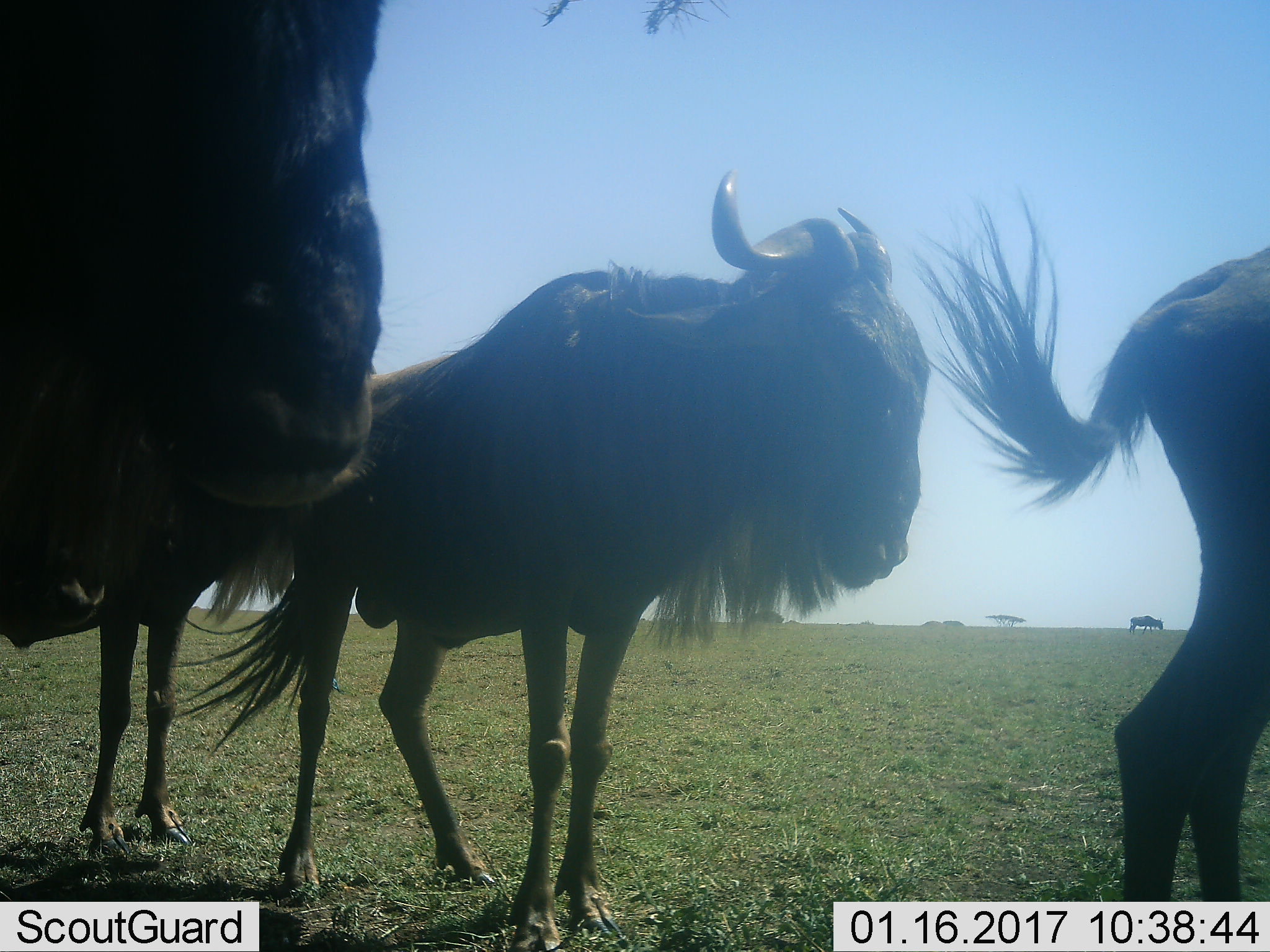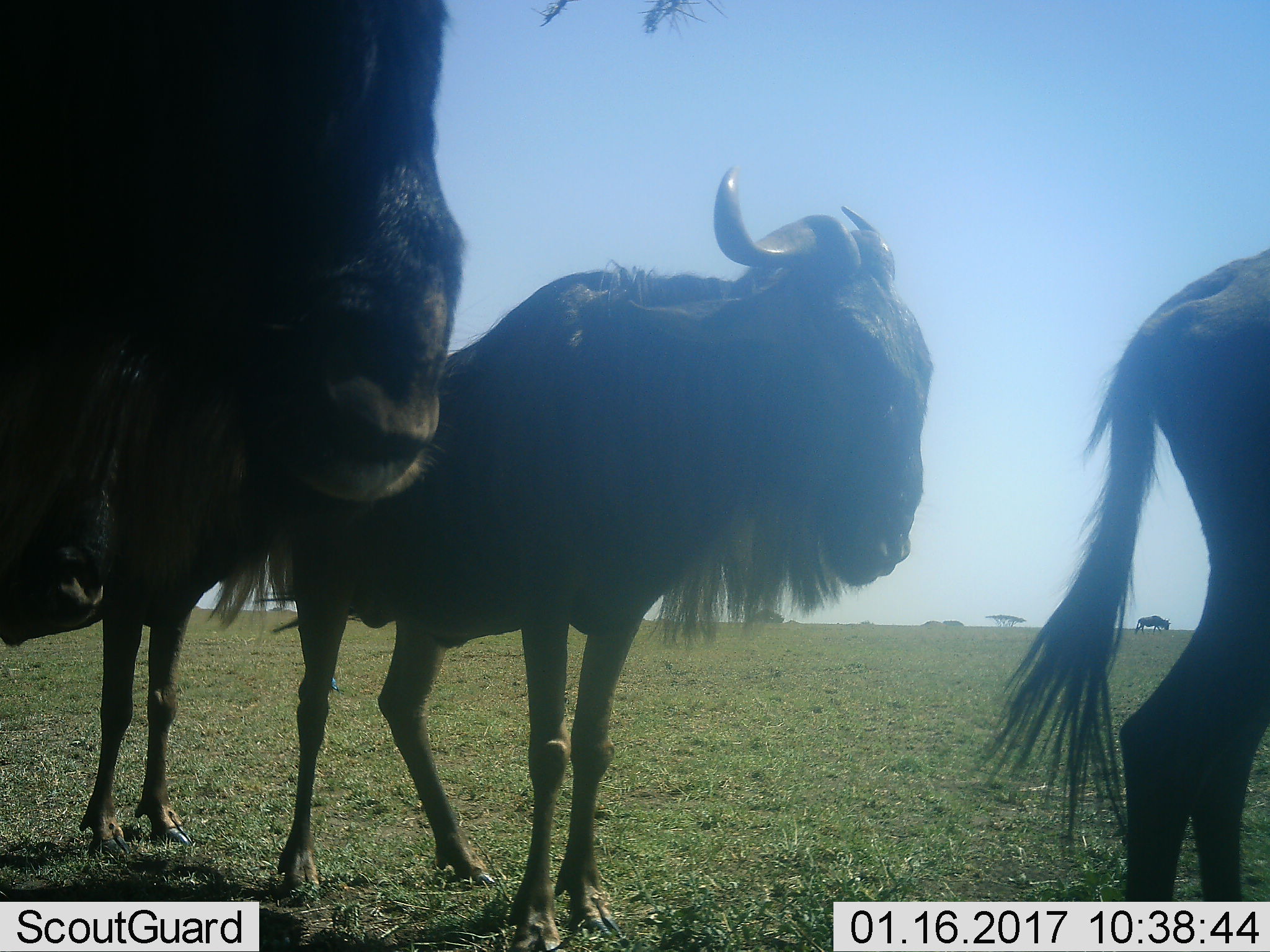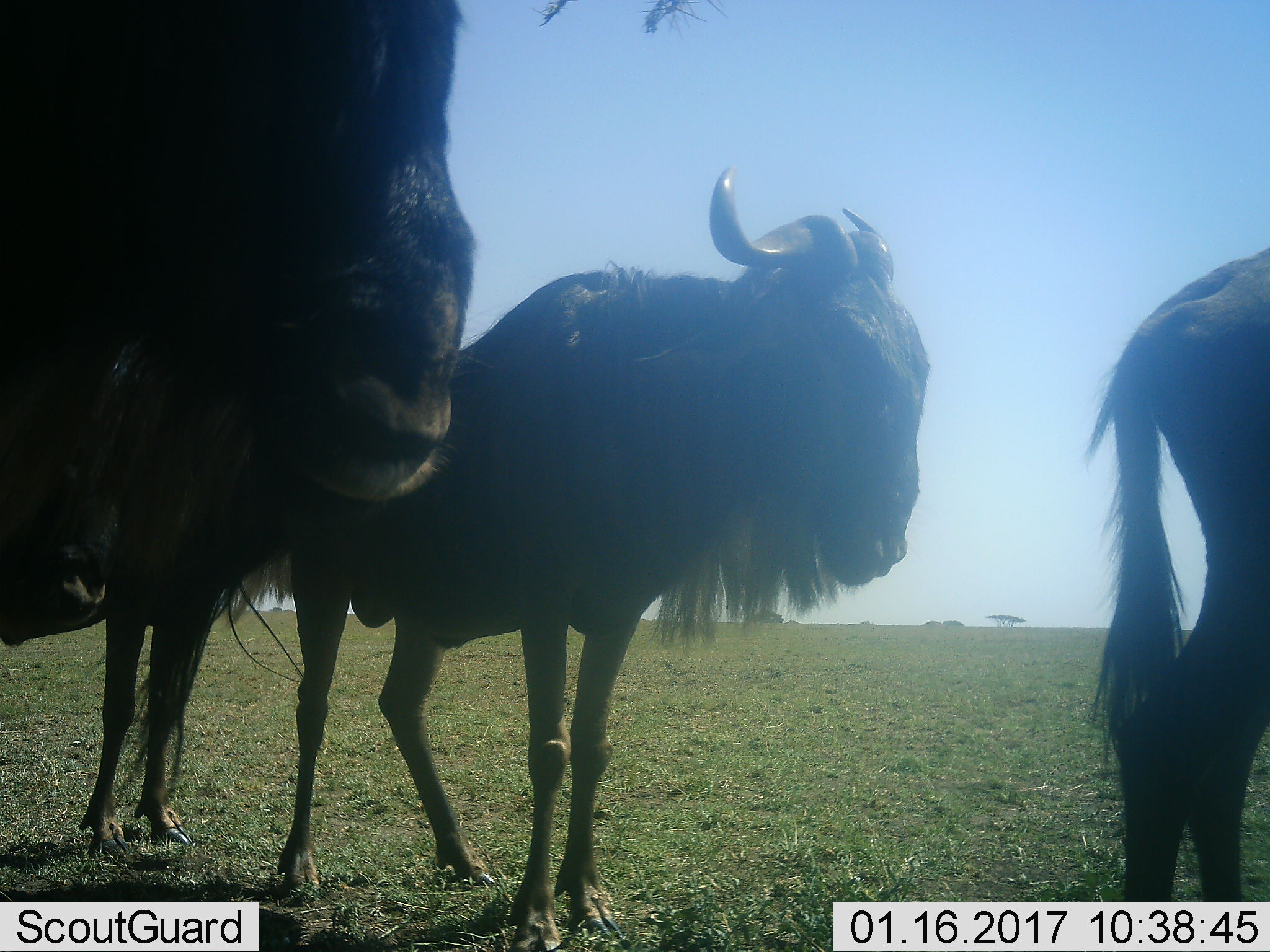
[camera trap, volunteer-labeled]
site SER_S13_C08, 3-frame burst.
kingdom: Animalia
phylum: Chordata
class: Mammalia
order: Artiodactyla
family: Bovidae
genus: Connochaetes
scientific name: Connochaetes taurinus taurinus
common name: blue wildebeest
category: wildebeestblue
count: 4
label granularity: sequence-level